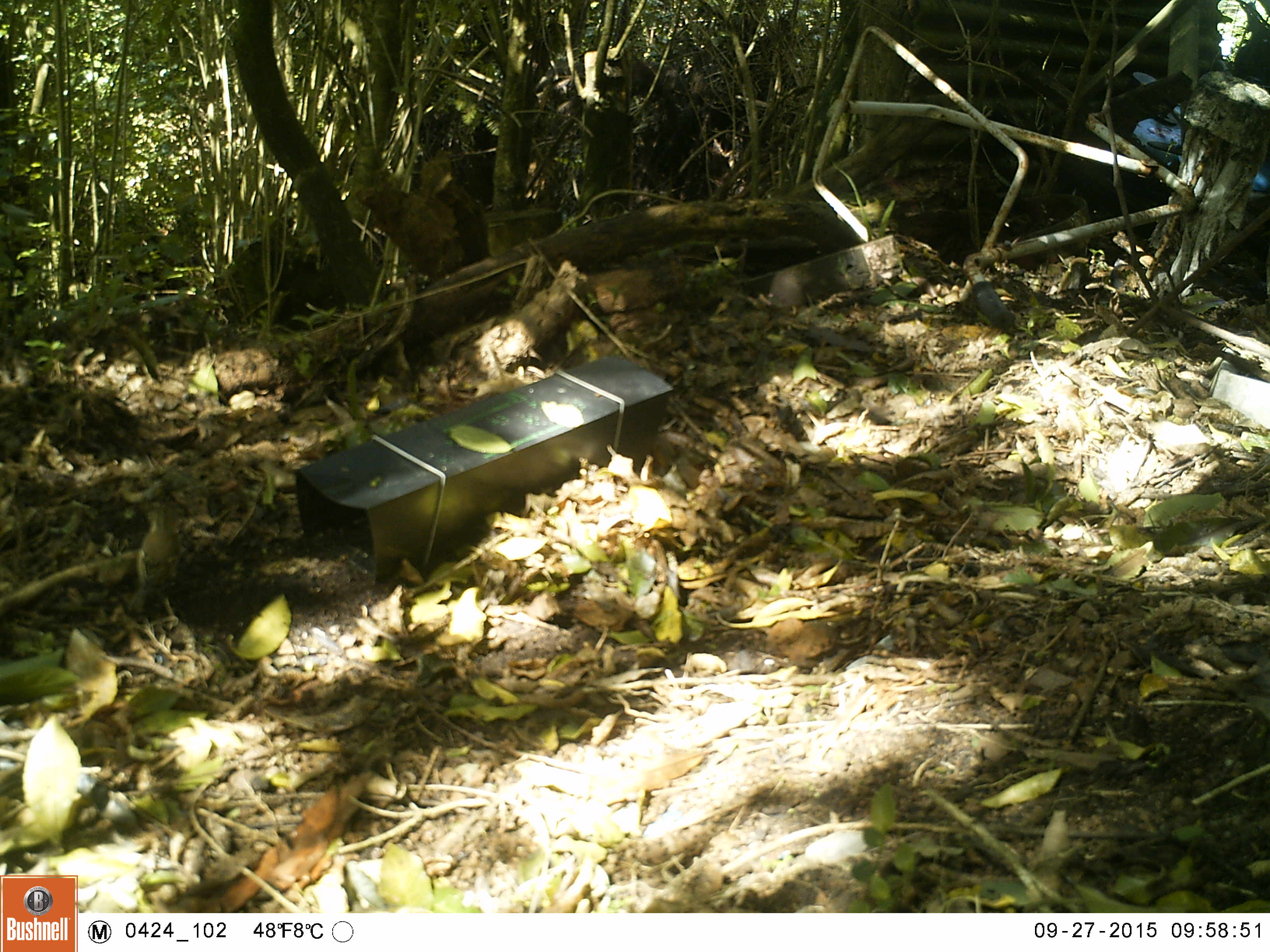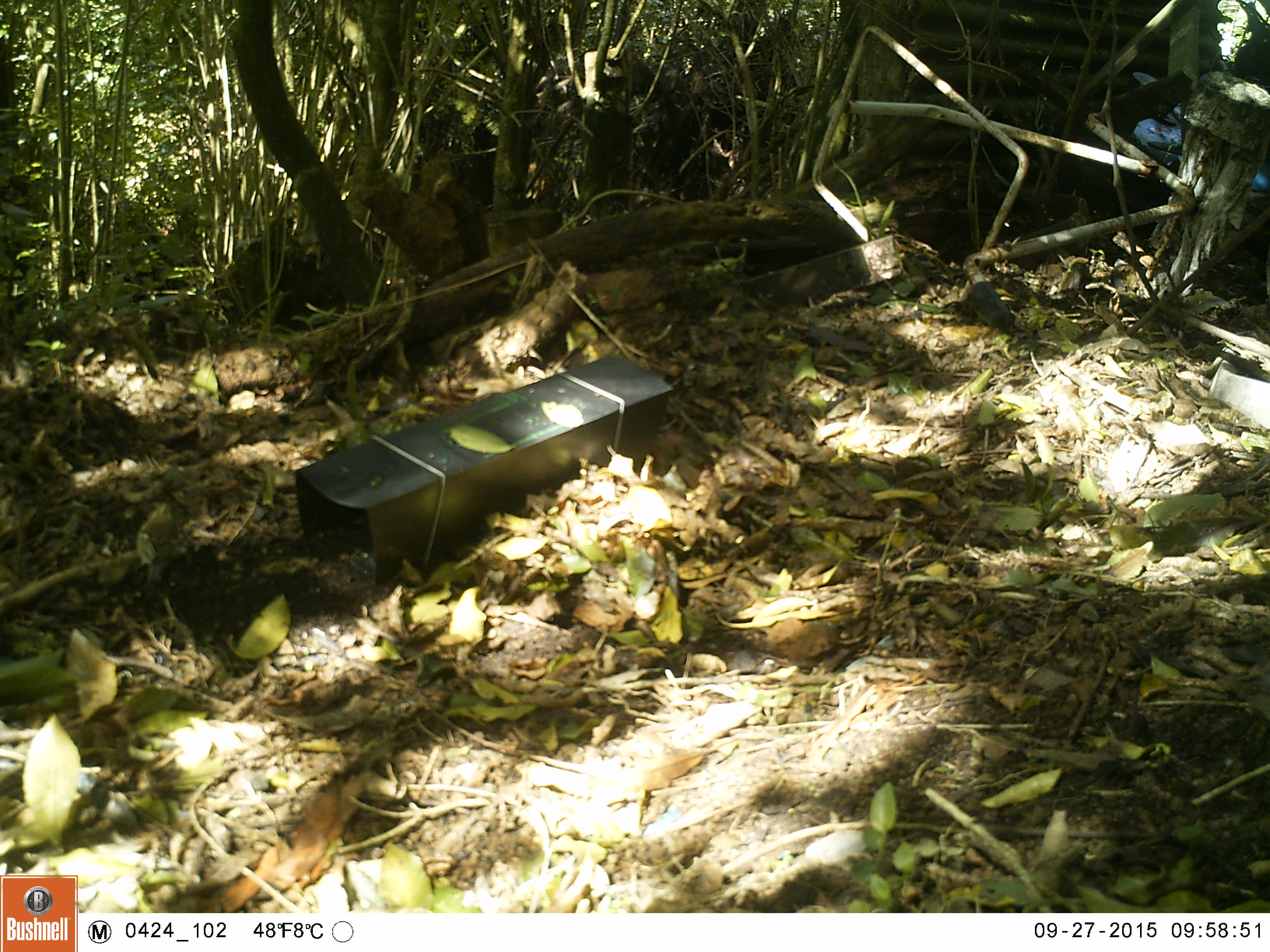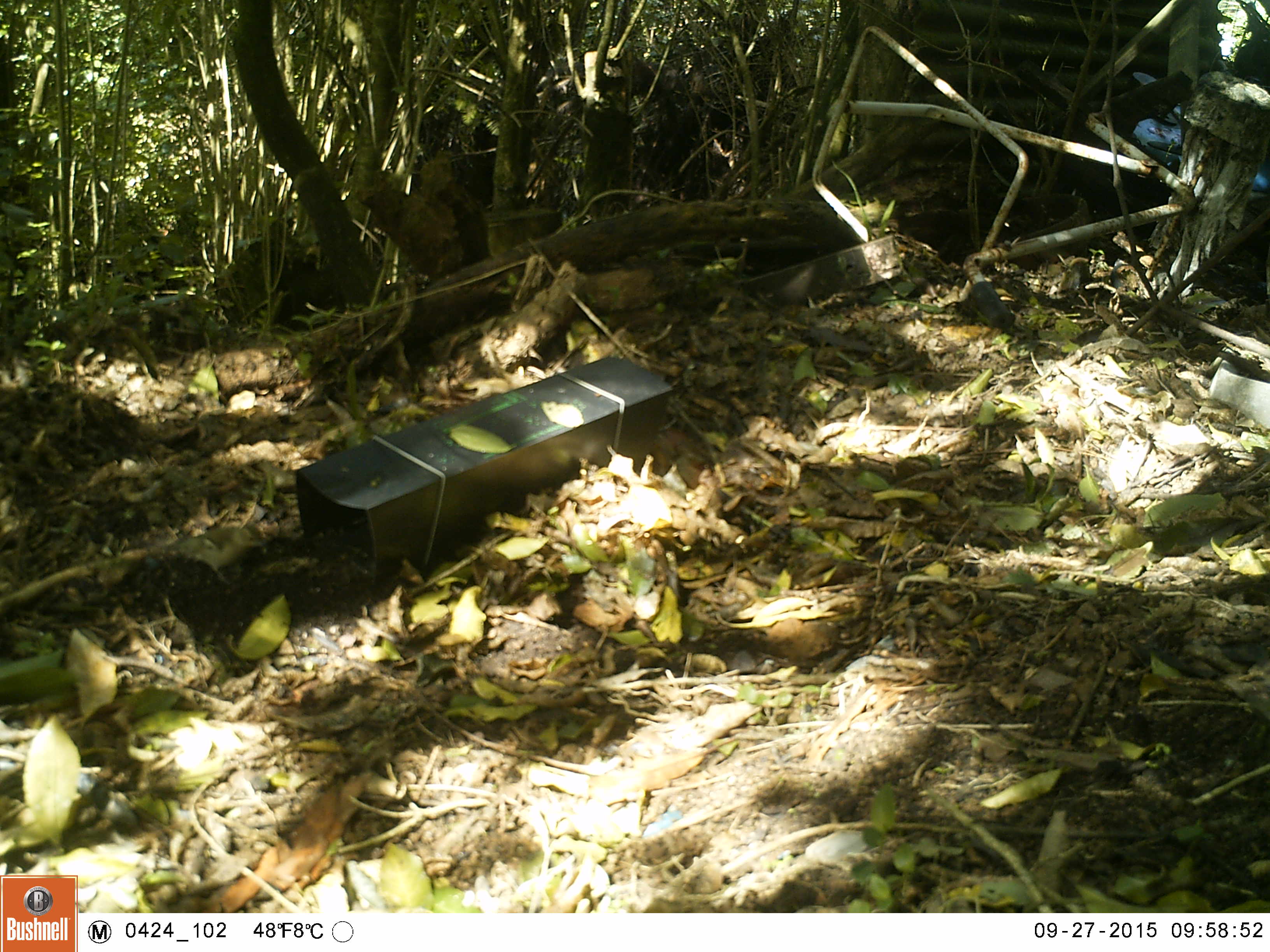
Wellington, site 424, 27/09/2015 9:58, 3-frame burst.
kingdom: Animalia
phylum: Chordata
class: Aves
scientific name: Aves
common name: bird